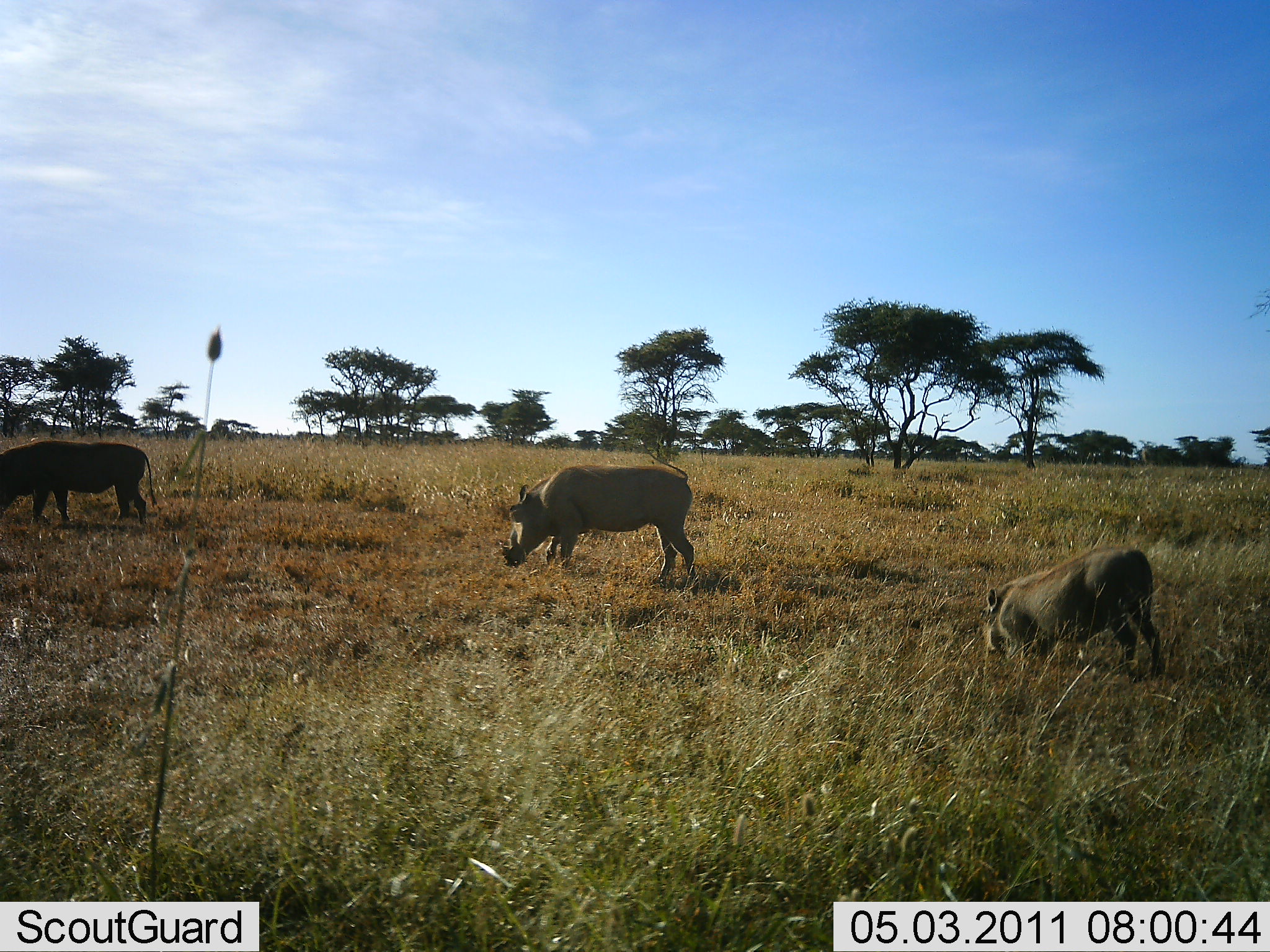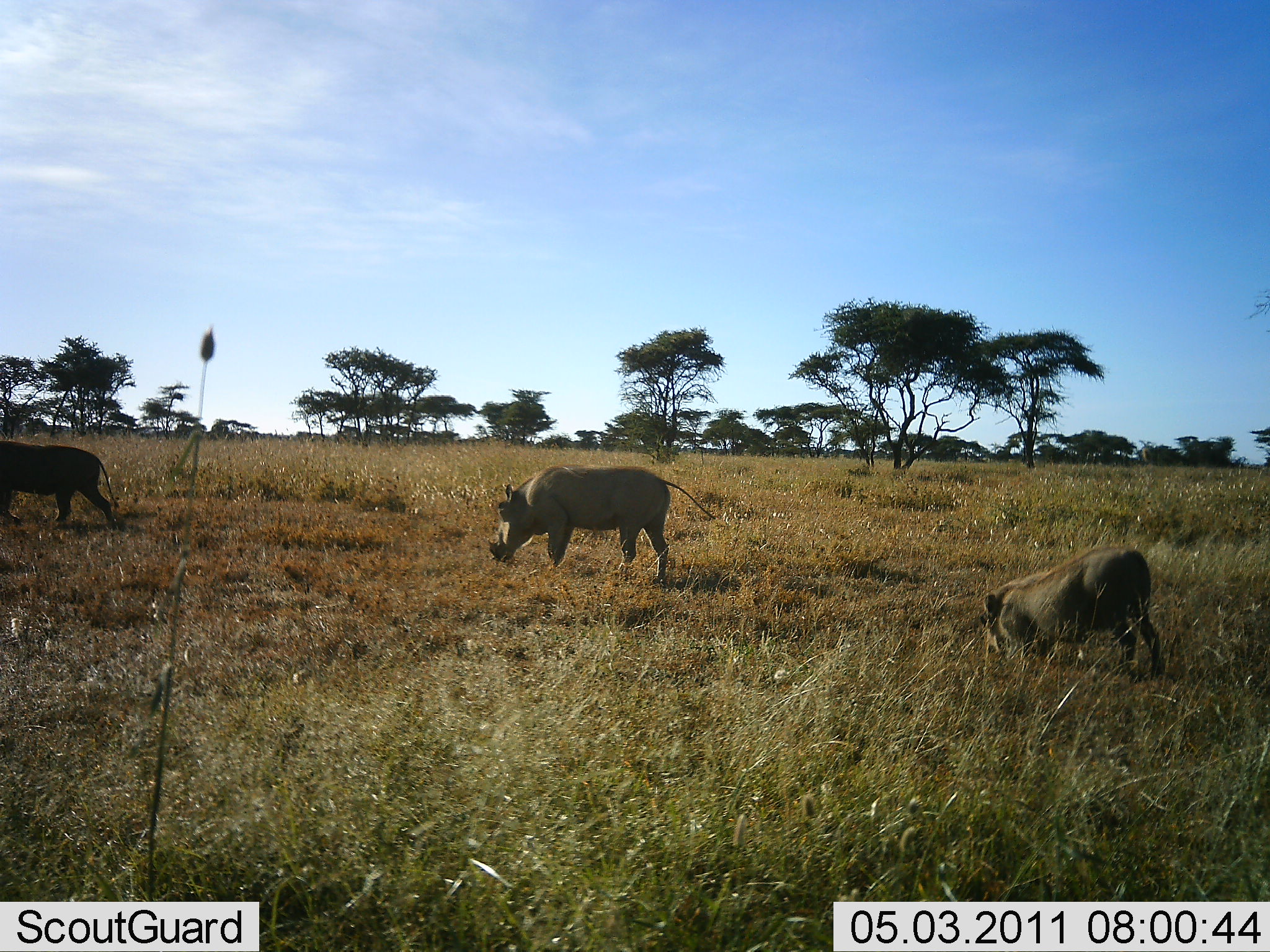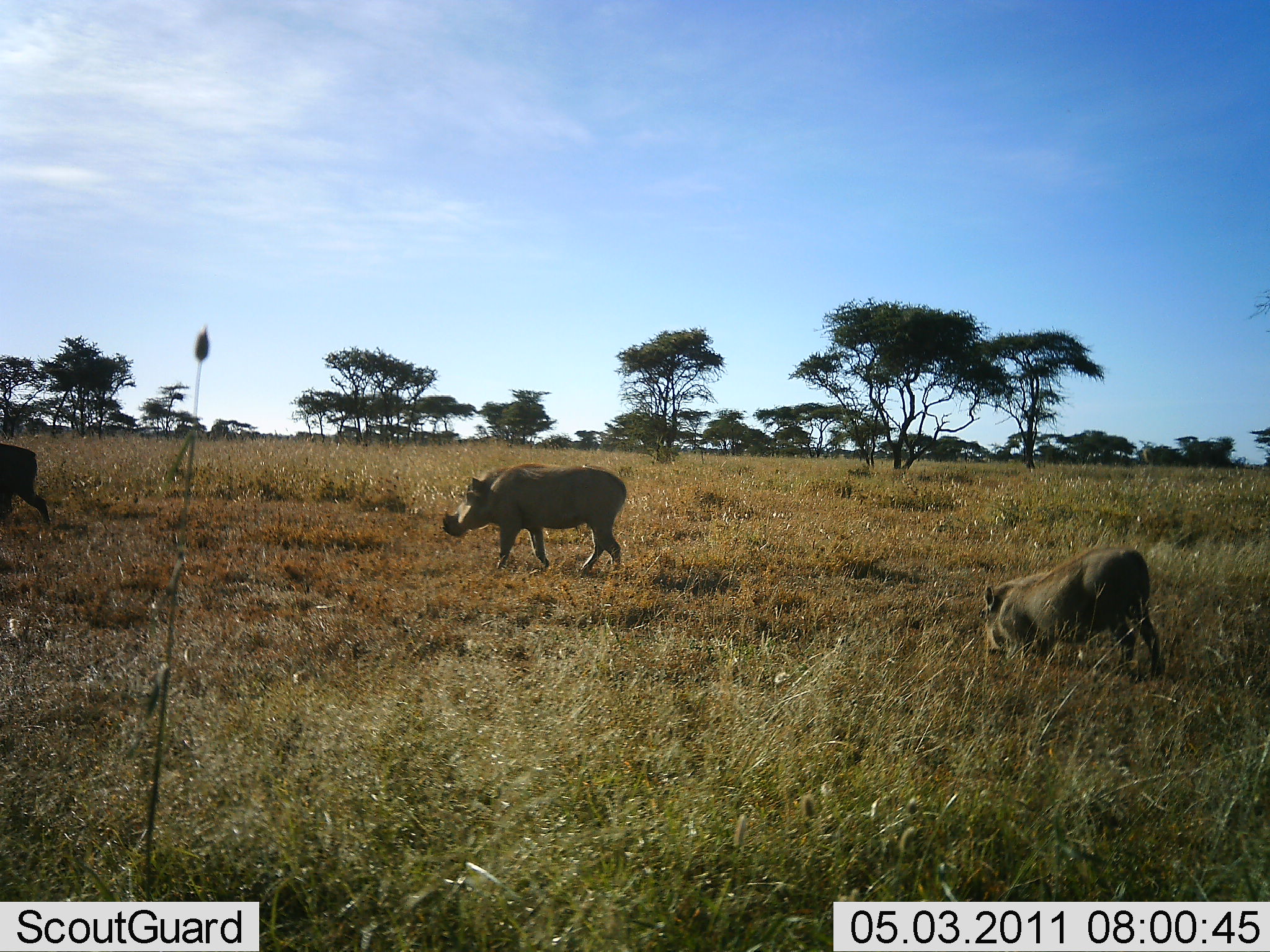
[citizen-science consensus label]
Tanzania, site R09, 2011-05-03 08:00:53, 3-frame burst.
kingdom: Animalia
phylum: Chordata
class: Mammalia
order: Artiodactyla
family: Suidae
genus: Phacochoerus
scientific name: Phacochoerus africanus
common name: warthog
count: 3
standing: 10%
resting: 0%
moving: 90%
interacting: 0%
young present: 0%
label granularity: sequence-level